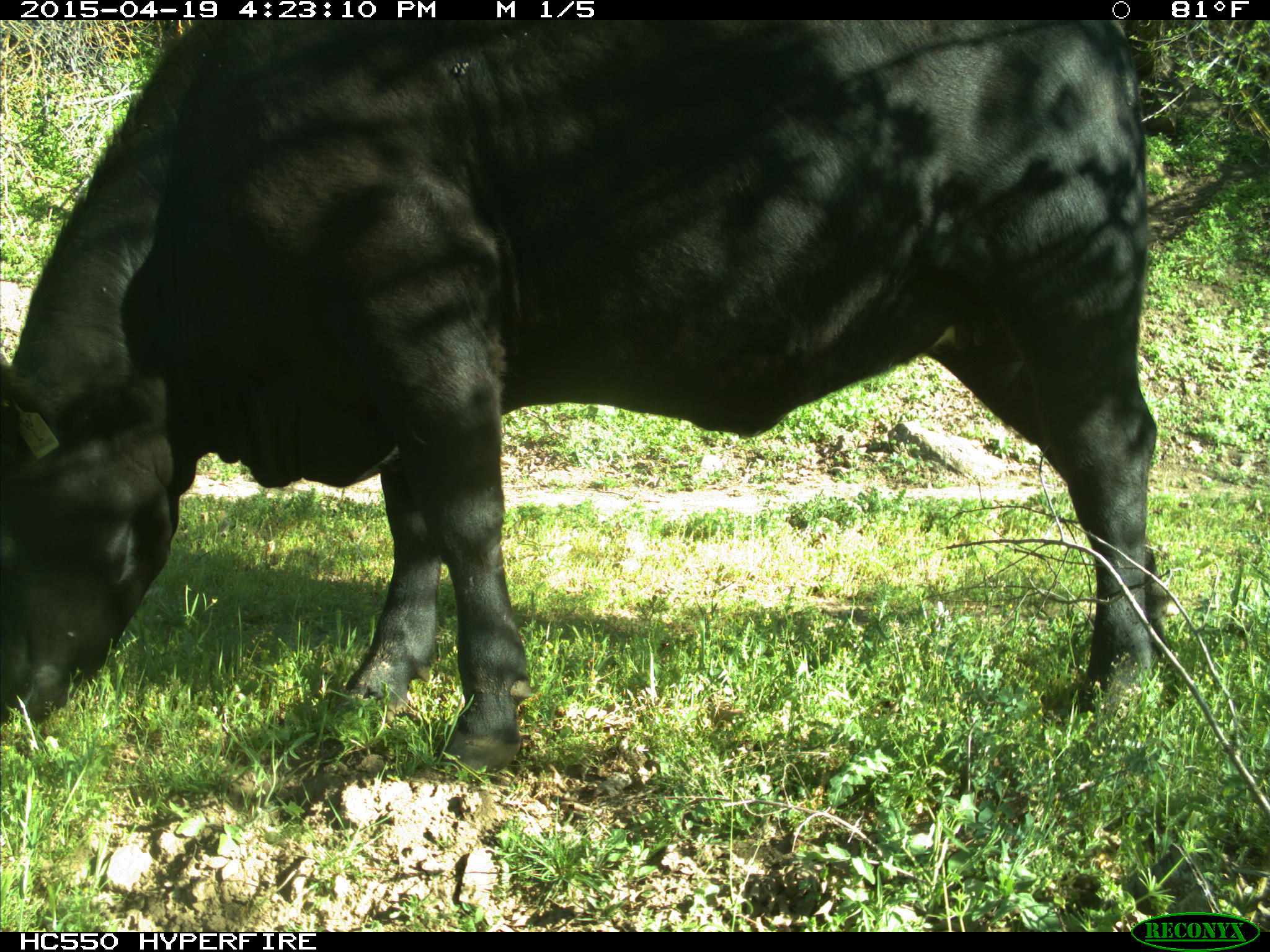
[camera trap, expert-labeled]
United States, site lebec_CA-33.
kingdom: Animalia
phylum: Chordata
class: Mammalia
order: Artiodactyla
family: Bovidae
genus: Bos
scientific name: Bos taurus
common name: domestic cow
Bos taurus (domestic cow).